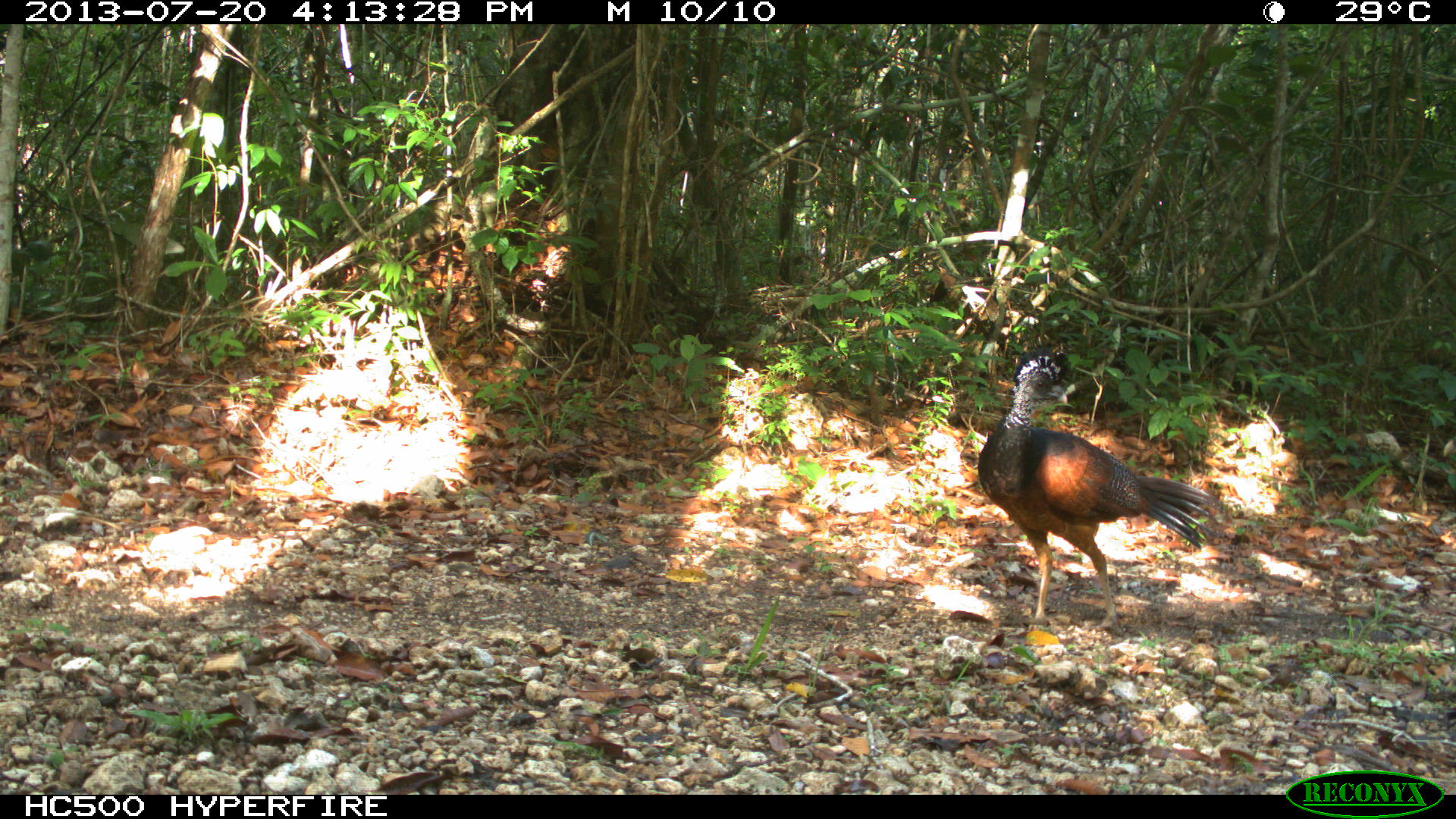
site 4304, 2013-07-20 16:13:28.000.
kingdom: Animalia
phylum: Chordata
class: Aves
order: Galliformes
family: Cracidae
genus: Crax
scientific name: Crax rubra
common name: great curassow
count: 3